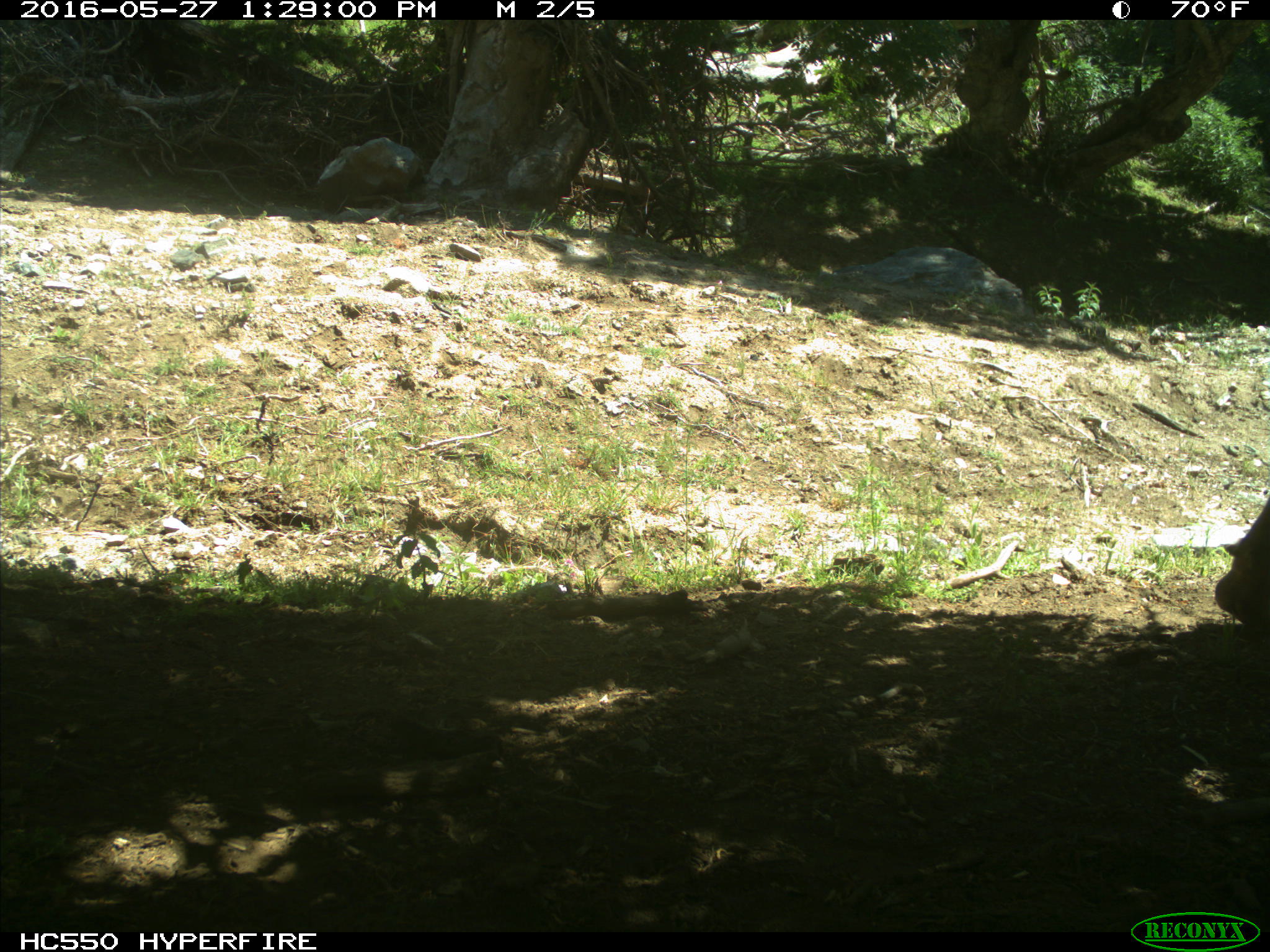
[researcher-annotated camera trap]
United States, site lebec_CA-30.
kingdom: Animalia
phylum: Chordata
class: Mammalia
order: Artiodactyla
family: Bovidae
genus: Bos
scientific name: Bos taurus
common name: domestic cow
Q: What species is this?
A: Bos taurus (domestic cow).